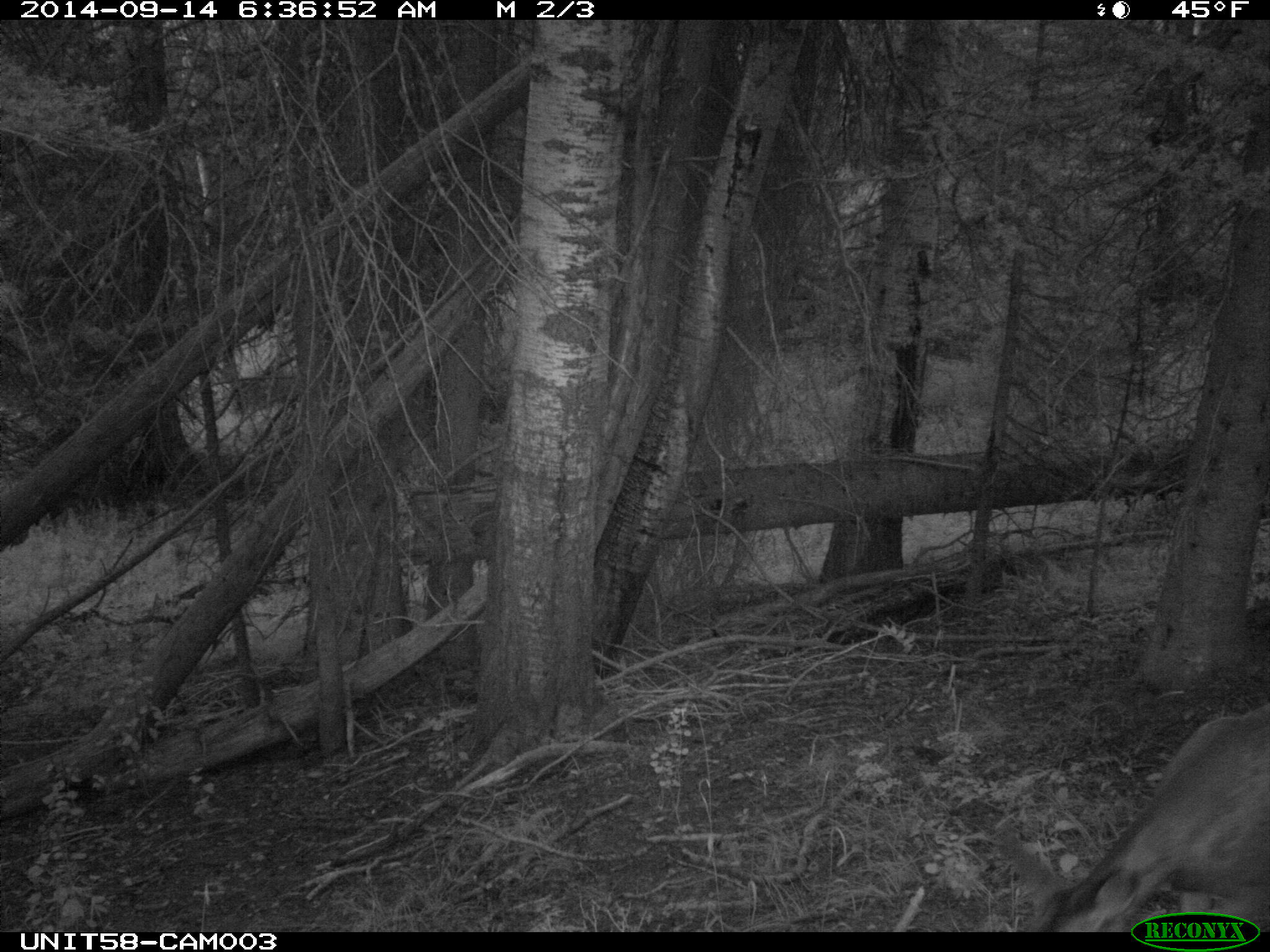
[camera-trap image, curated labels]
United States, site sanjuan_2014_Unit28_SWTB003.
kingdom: Animalia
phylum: Chordata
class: Mammalia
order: Artiodactyla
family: Cervidae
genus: Odocoileus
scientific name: Odocoileus hemionus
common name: mule deer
Odocoileus hemionus (mule deer).